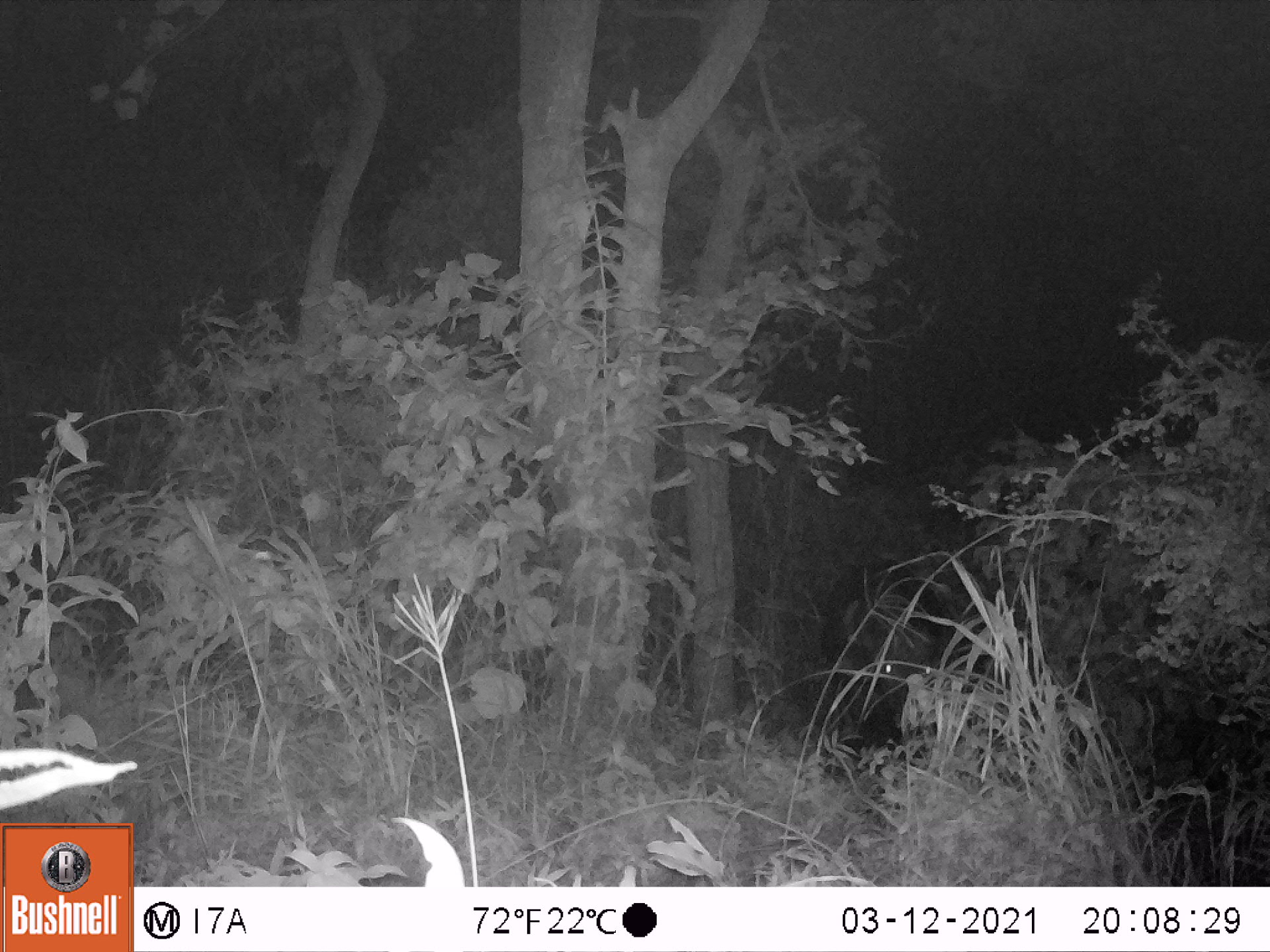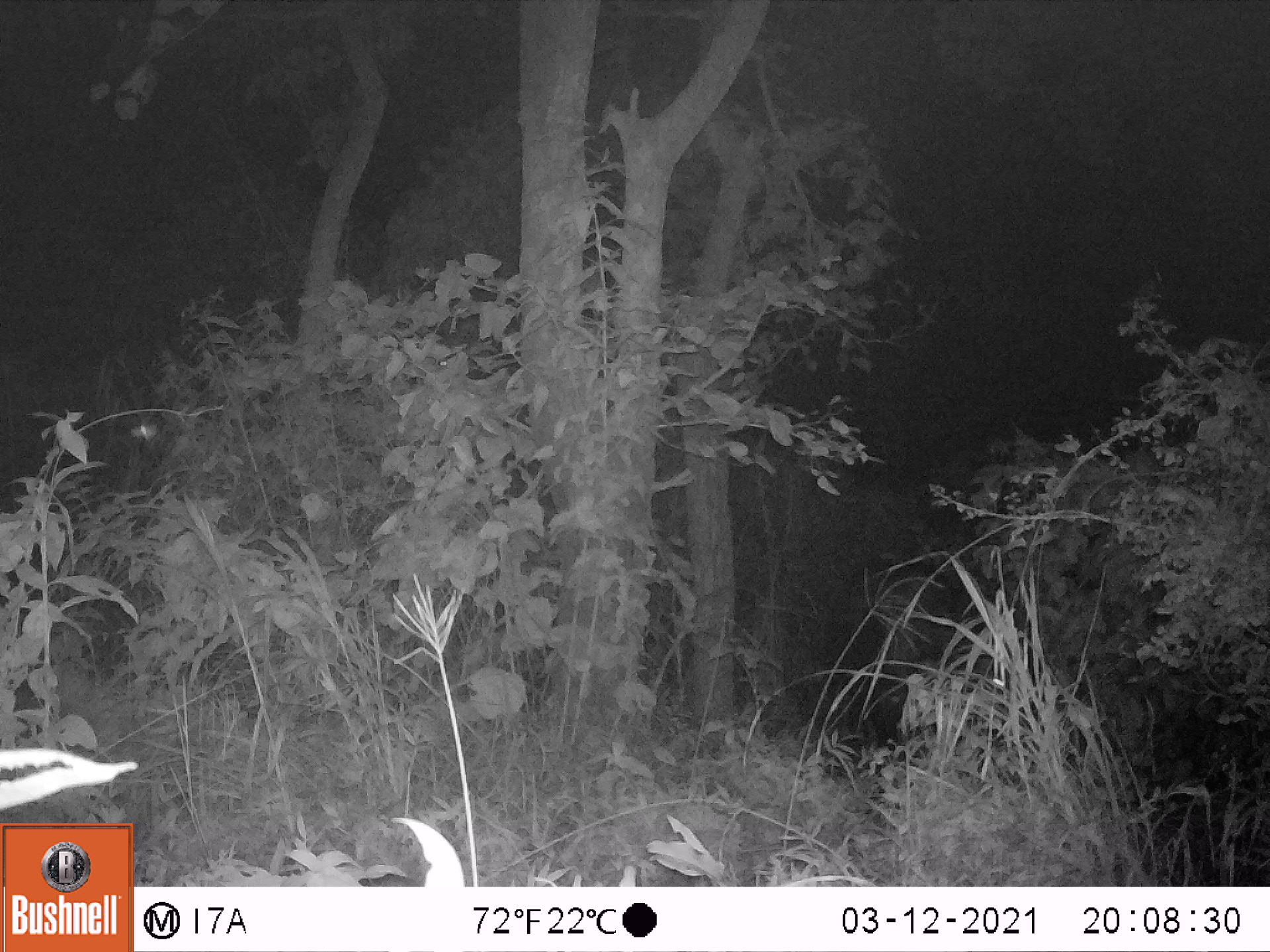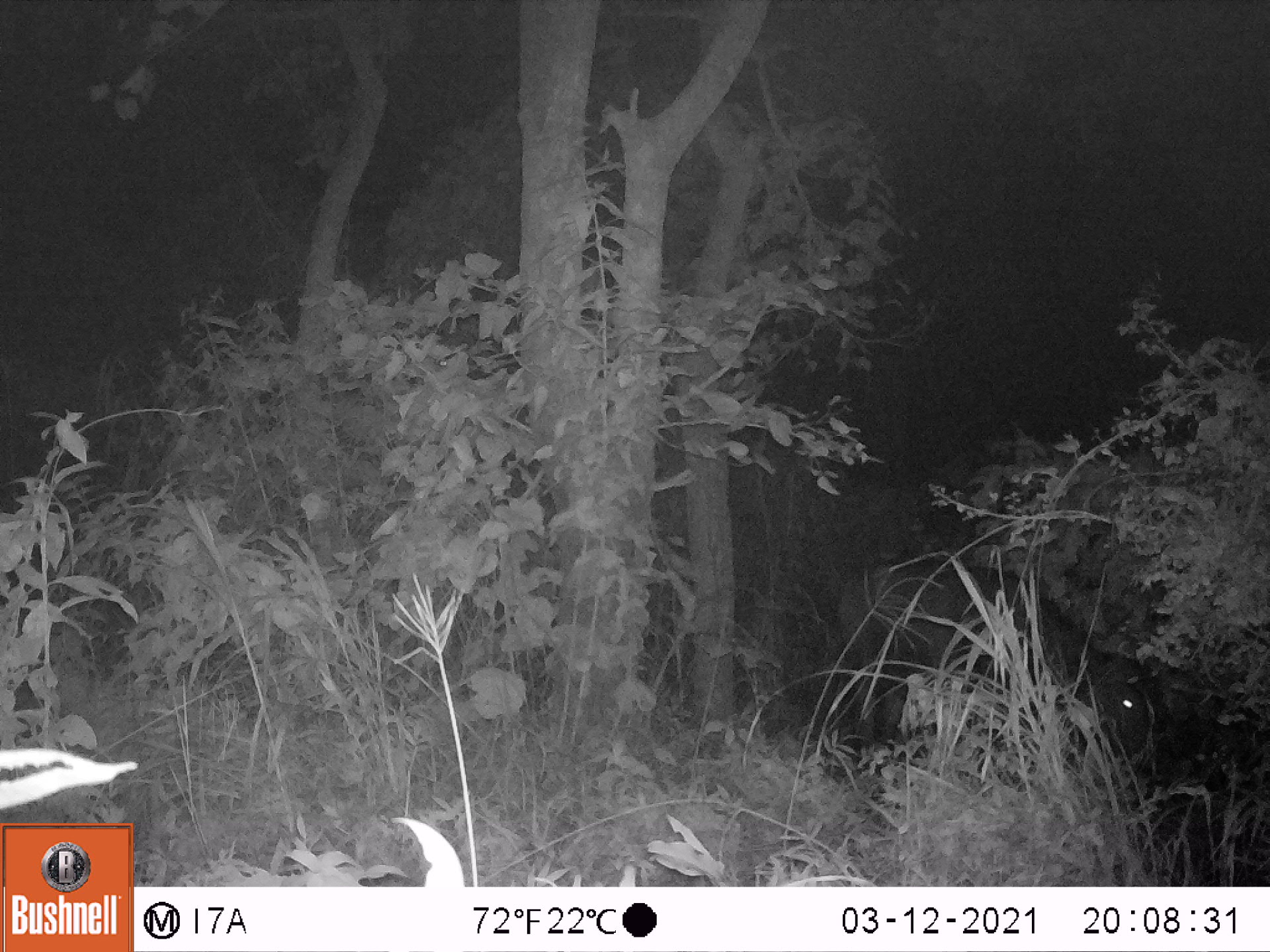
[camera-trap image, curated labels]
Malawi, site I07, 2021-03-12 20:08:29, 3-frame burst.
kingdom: Animalia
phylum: Chordata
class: Mammalia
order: Artiodactyla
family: Bovidae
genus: Syncerus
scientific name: Syncerus caffer caffer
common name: cape buffalo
Cape buffalo (Syncerus caffer caffer), count 1.